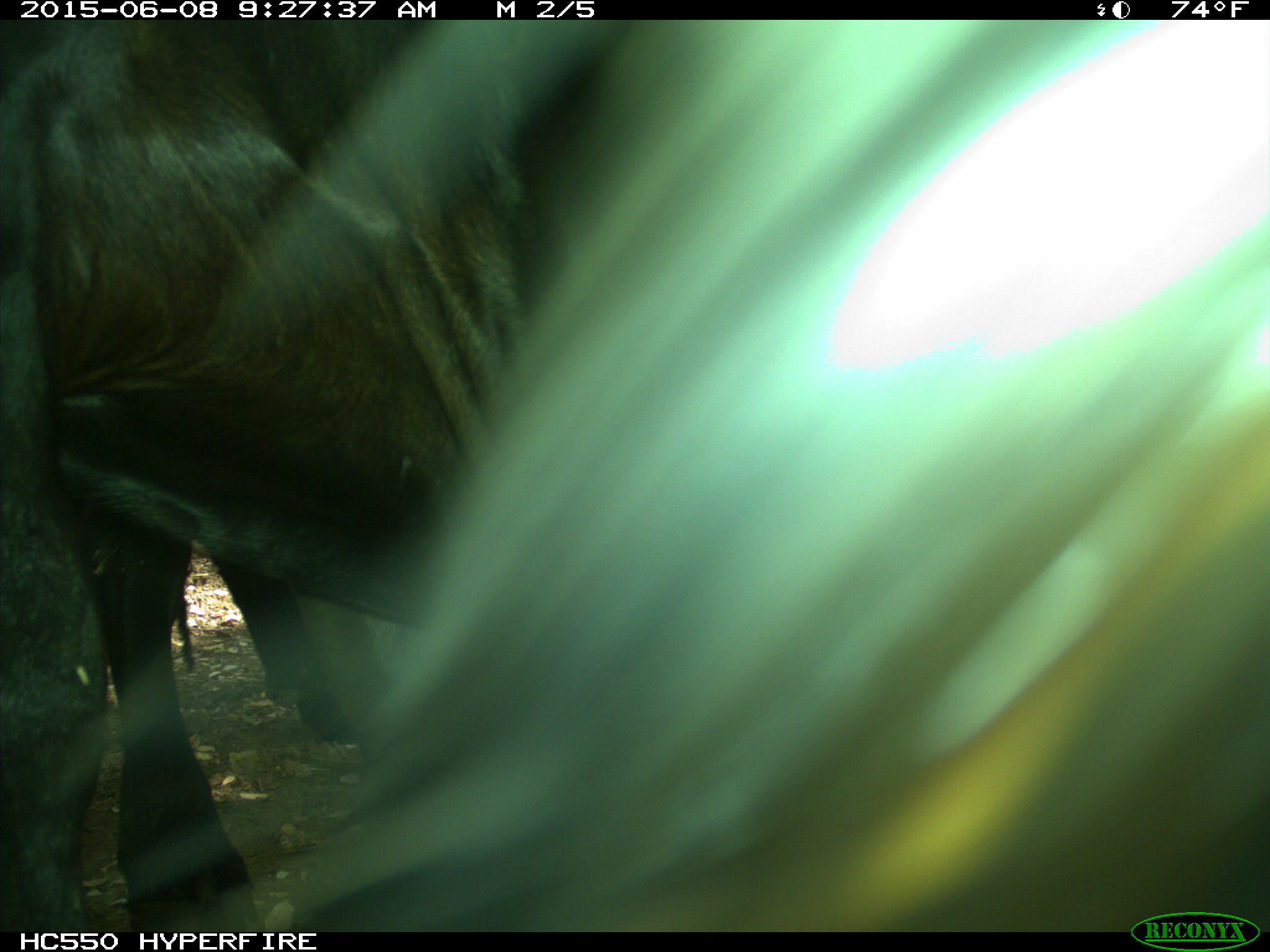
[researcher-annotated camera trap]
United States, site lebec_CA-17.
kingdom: Animalia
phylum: Chordata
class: Mammalia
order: Artiodactyla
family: Bovidae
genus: Bos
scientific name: Bos taurus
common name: domestic cow